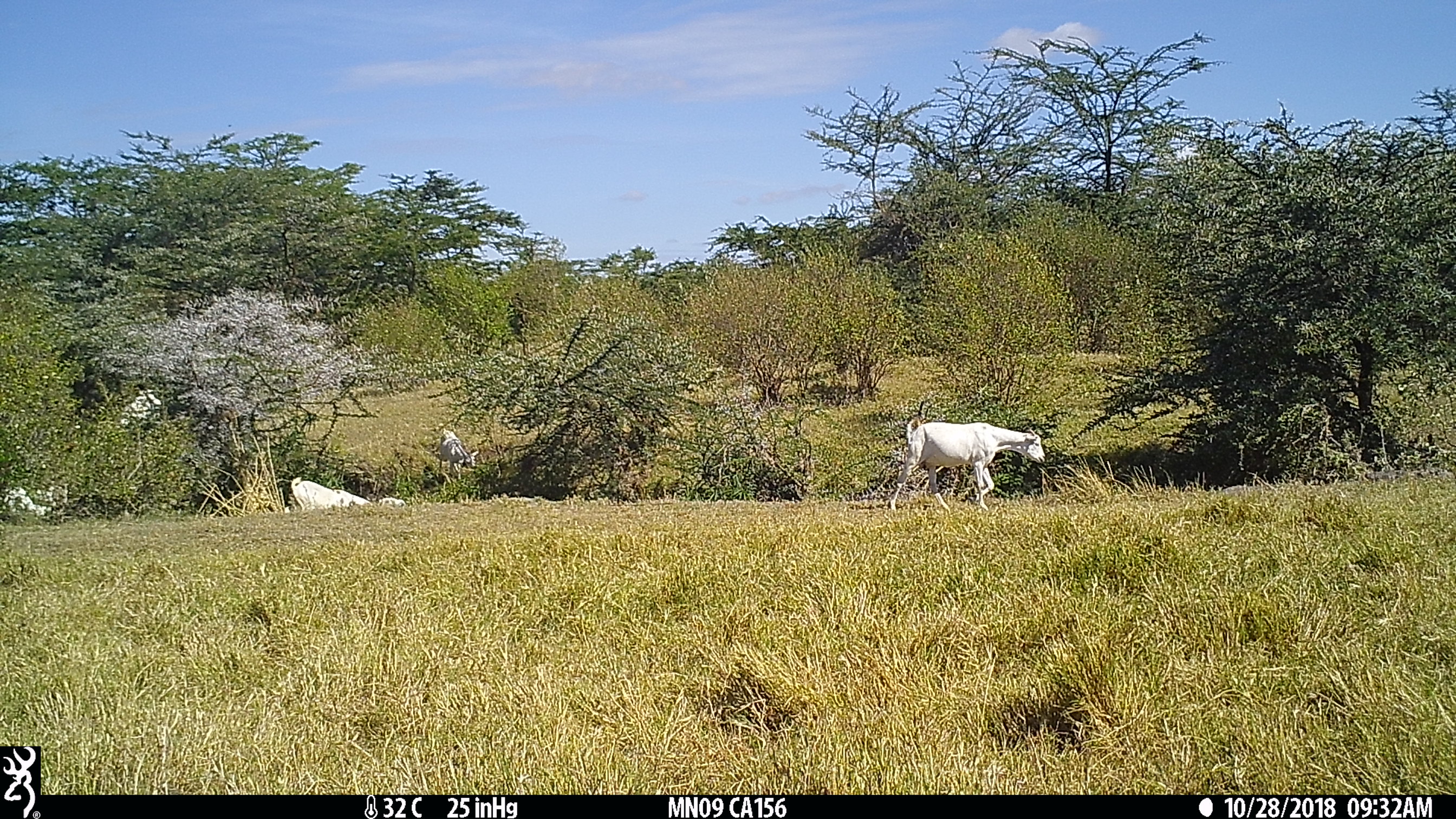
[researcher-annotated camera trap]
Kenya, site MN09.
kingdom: Animalia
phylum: Chordata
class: Mammalia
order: Artiodactyla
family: Bovidae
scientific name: Bovidae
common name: sheep or goat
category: shoat